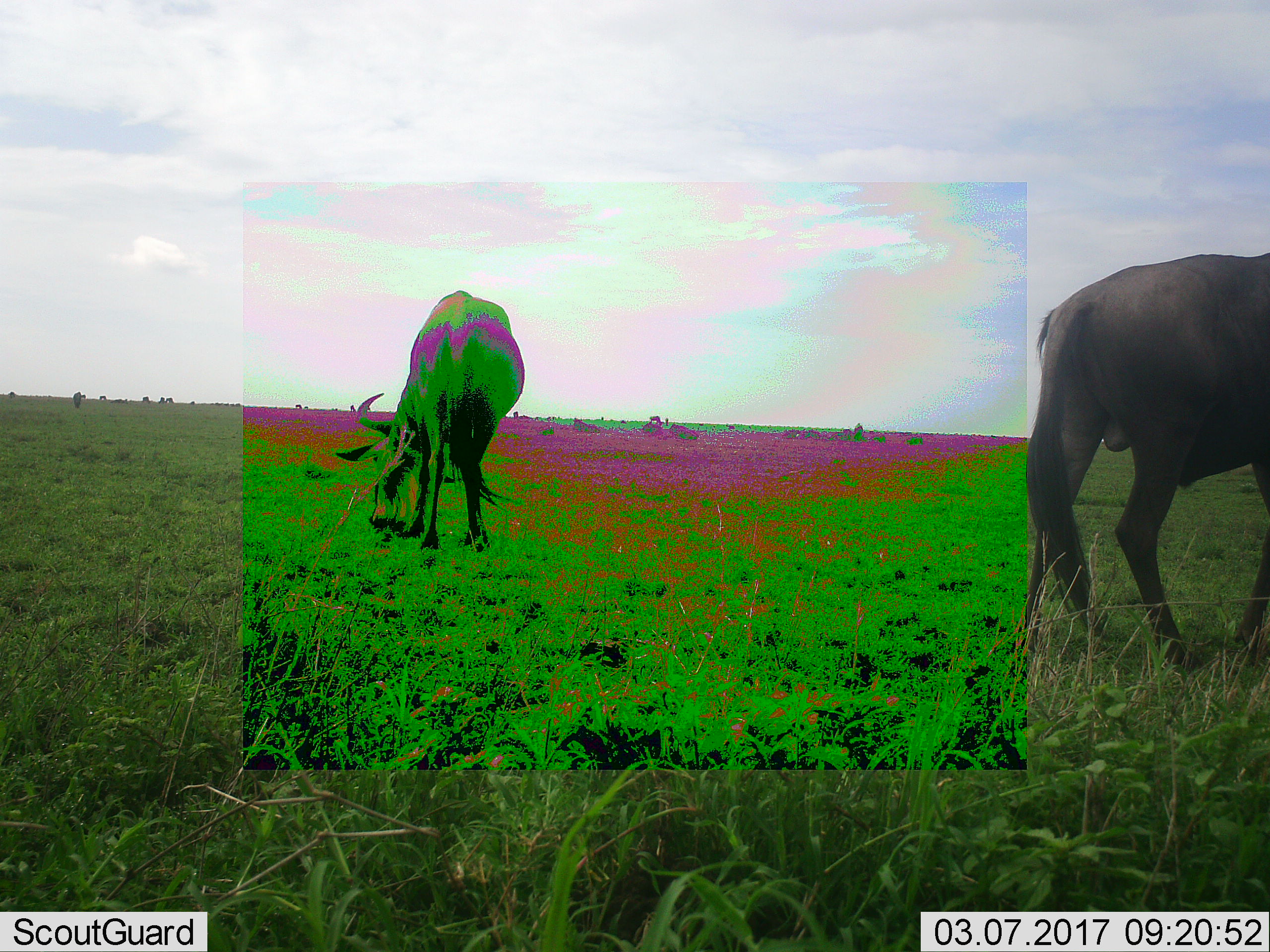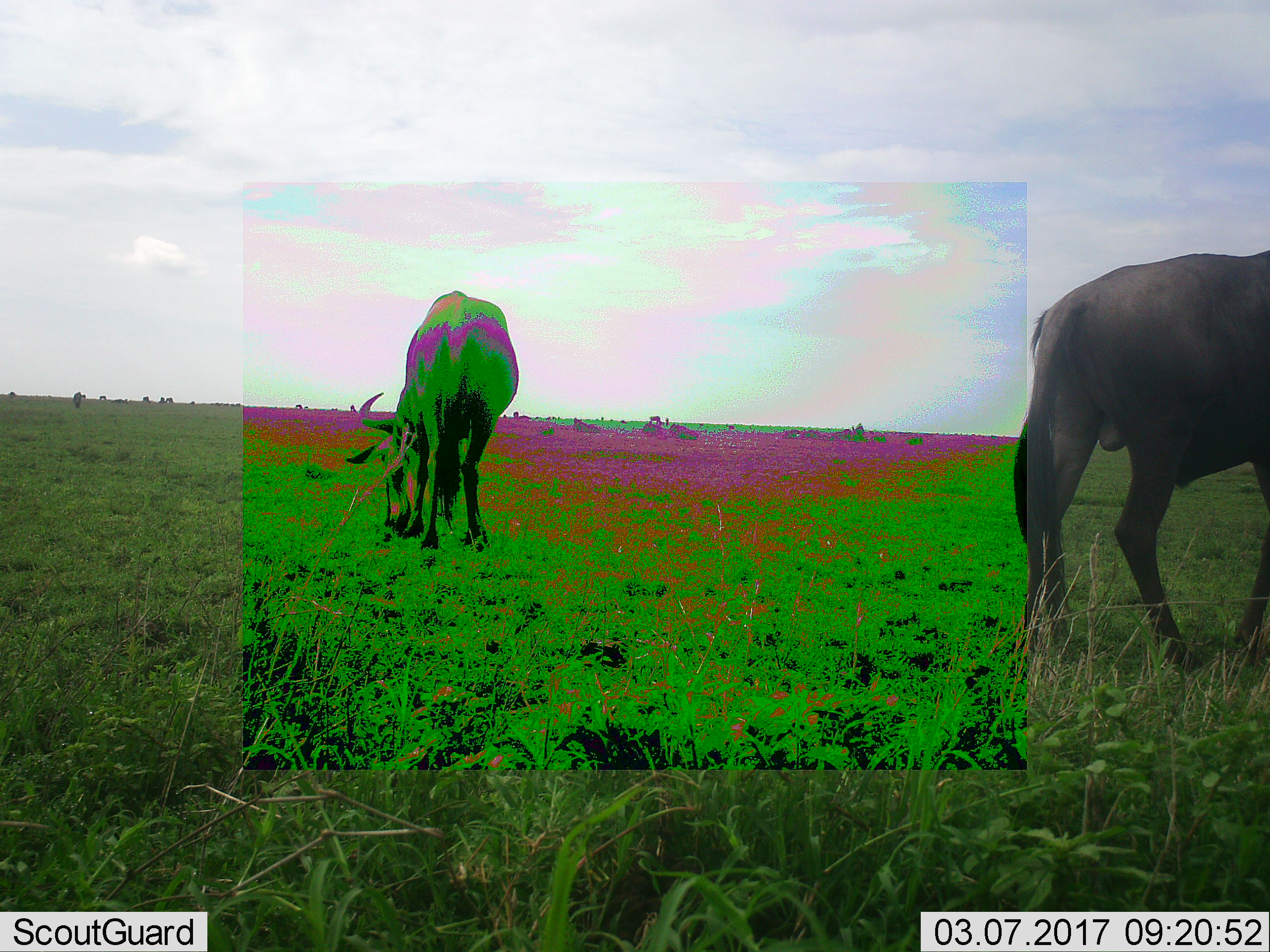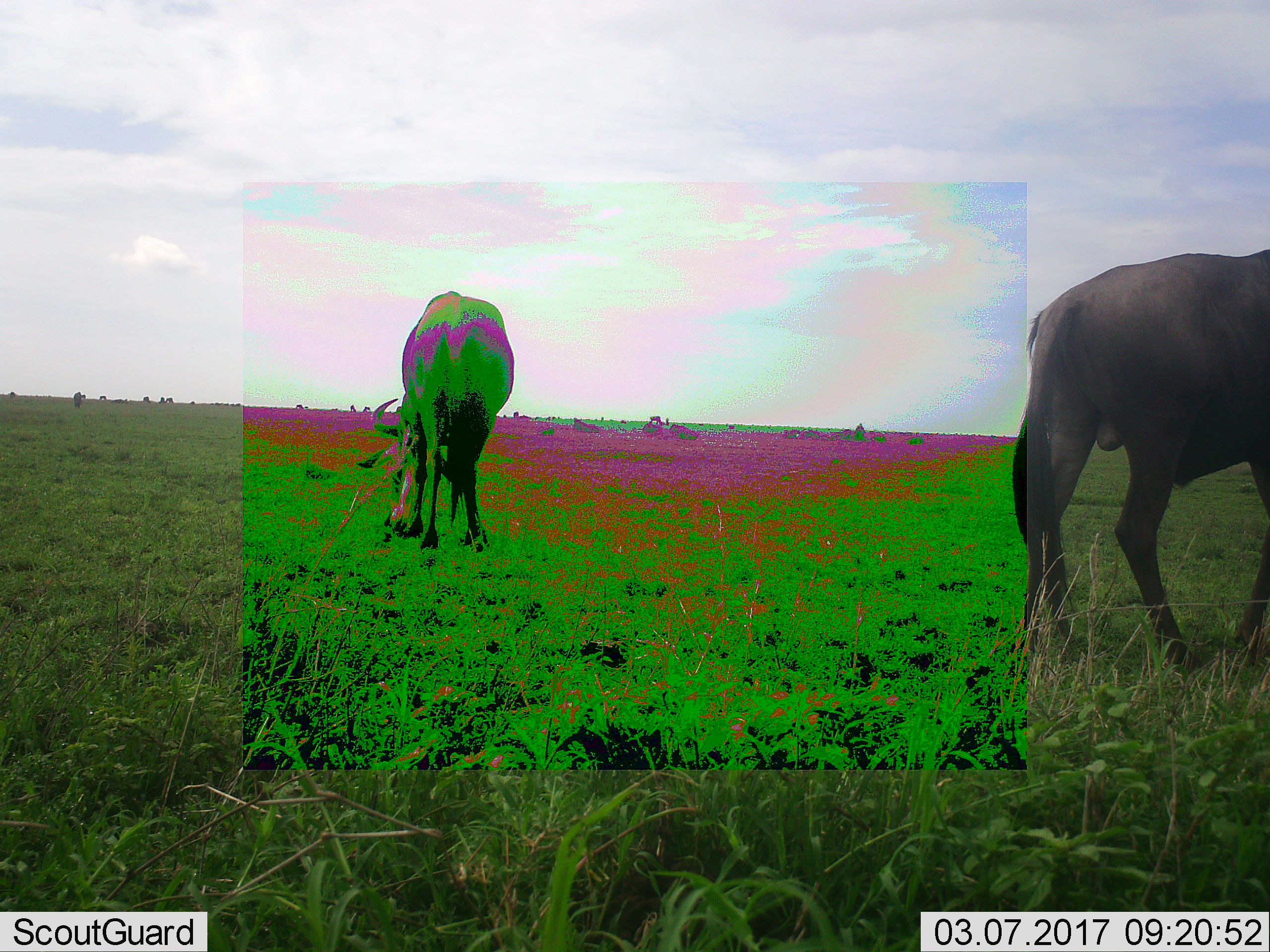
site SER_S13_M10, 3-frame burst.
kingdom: Animalia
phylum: Chordata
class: Mammalia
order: Artiodactyla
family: Bovidae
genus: Connochaetes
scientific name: Connochaetes taurinus taurinus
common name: blue wildebeest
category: wildebeestblue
Wildebeestblue (blue wildebeest) (Connochaetes taurinus taurinus), count 2. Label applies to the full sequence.